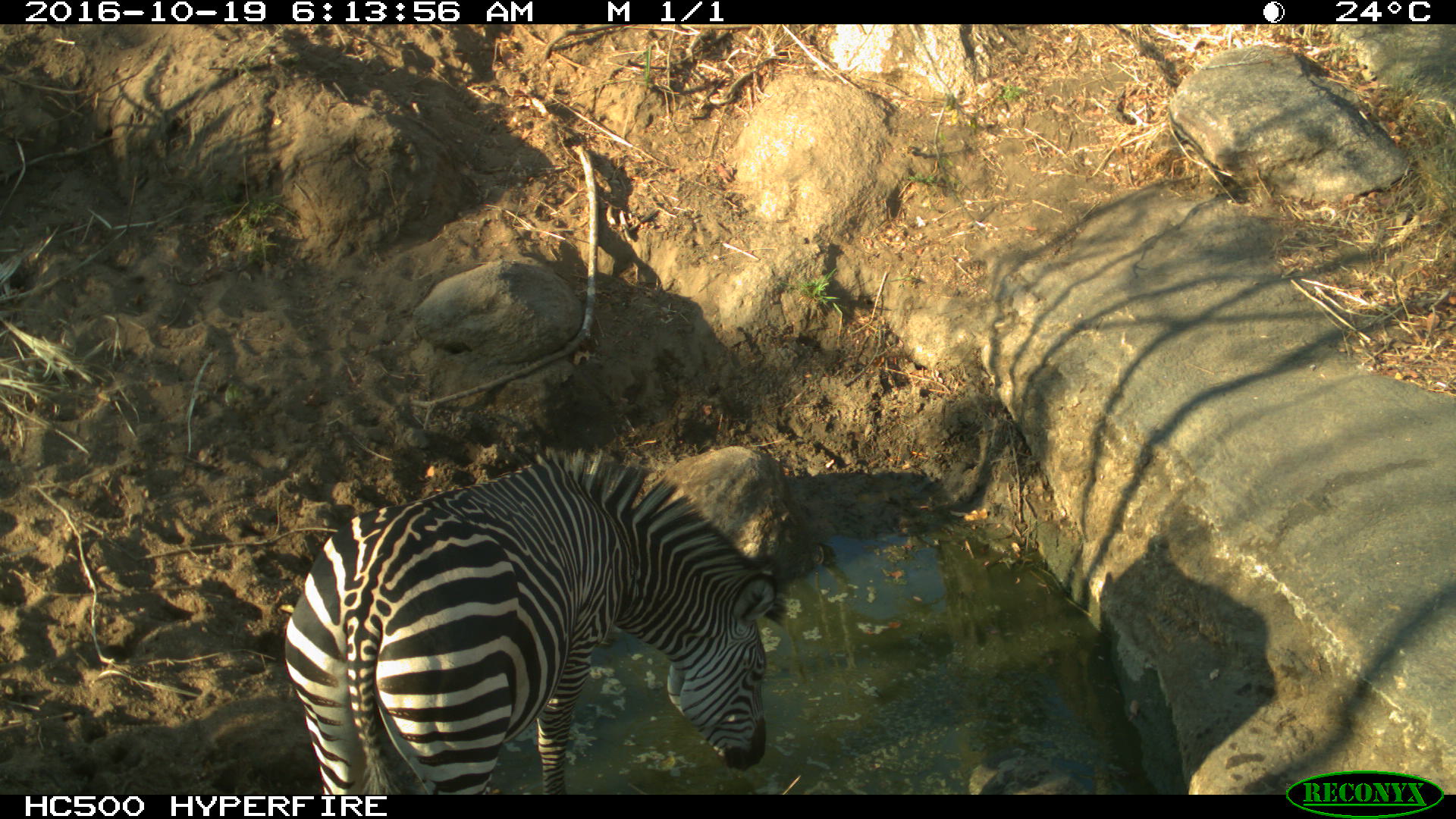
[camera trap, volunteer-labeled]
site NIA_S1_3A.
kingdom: Animalia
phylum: Chordata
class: Mammalia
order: Perissodactyla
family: Equidae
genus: Equus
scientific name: Equus quagga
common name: plains zebra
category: zebraplains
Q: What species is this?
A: Zebraplains (plains zebra) (Equus quagga).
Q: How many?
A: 1.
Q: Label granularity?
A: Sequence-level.